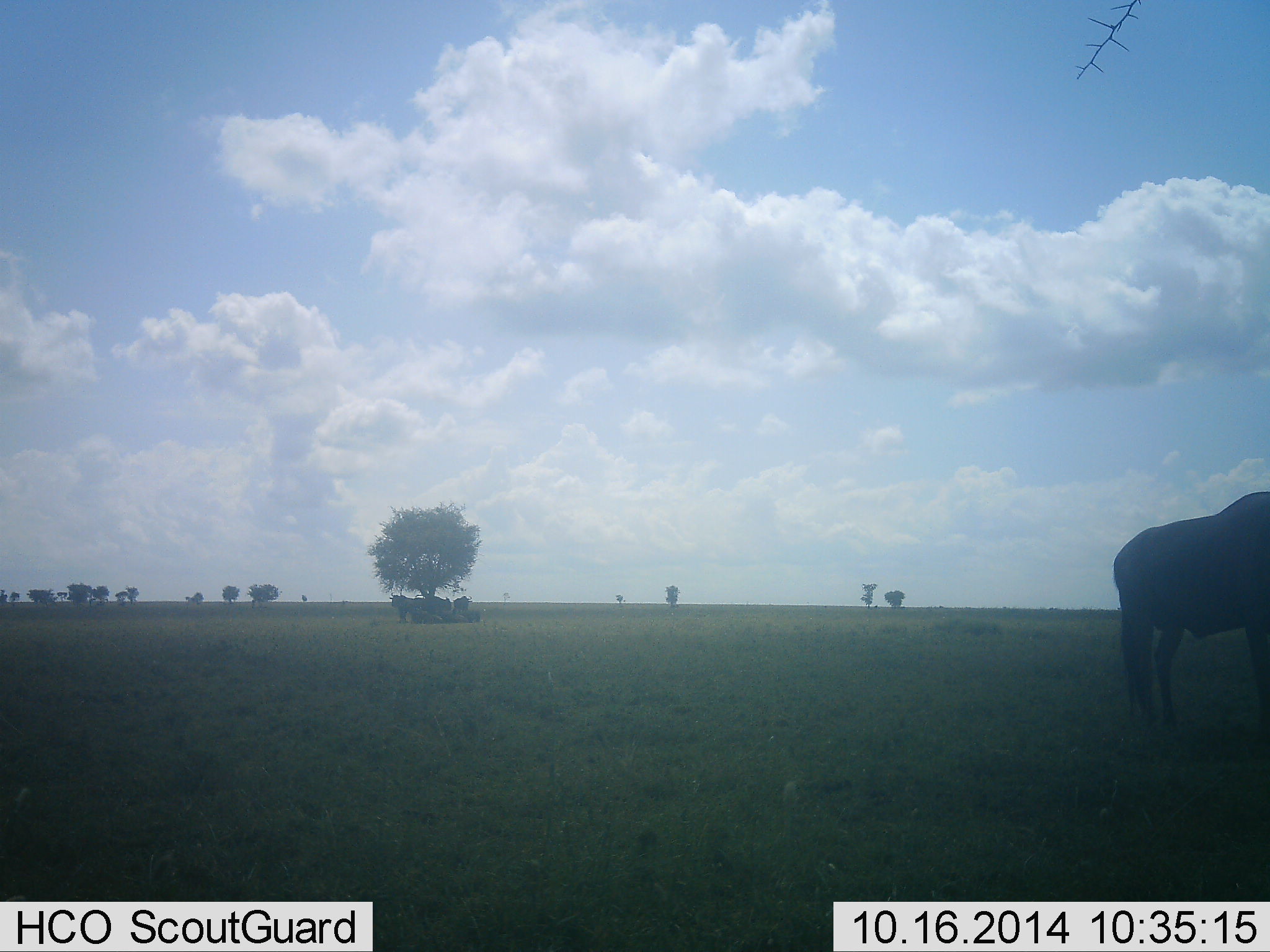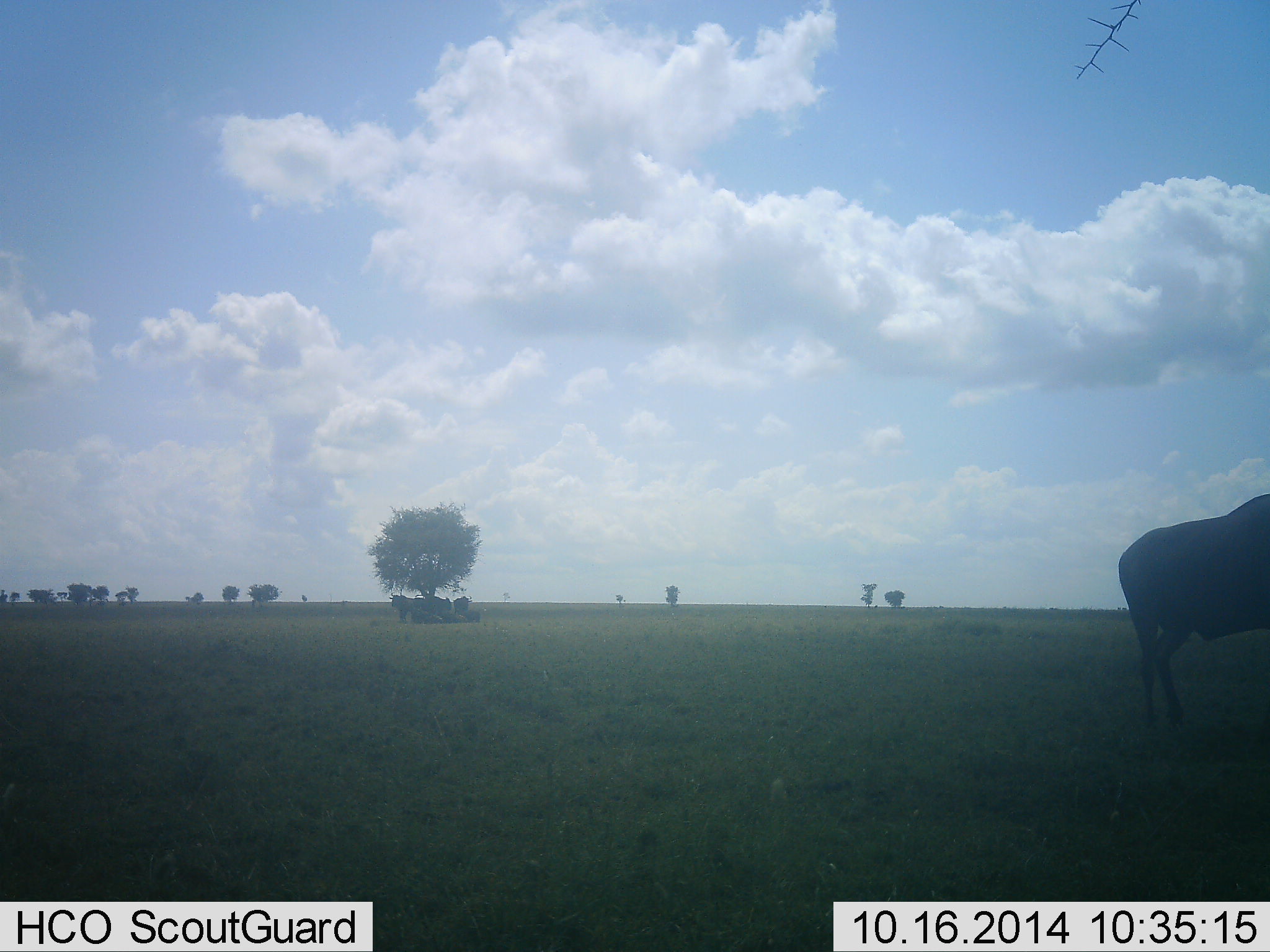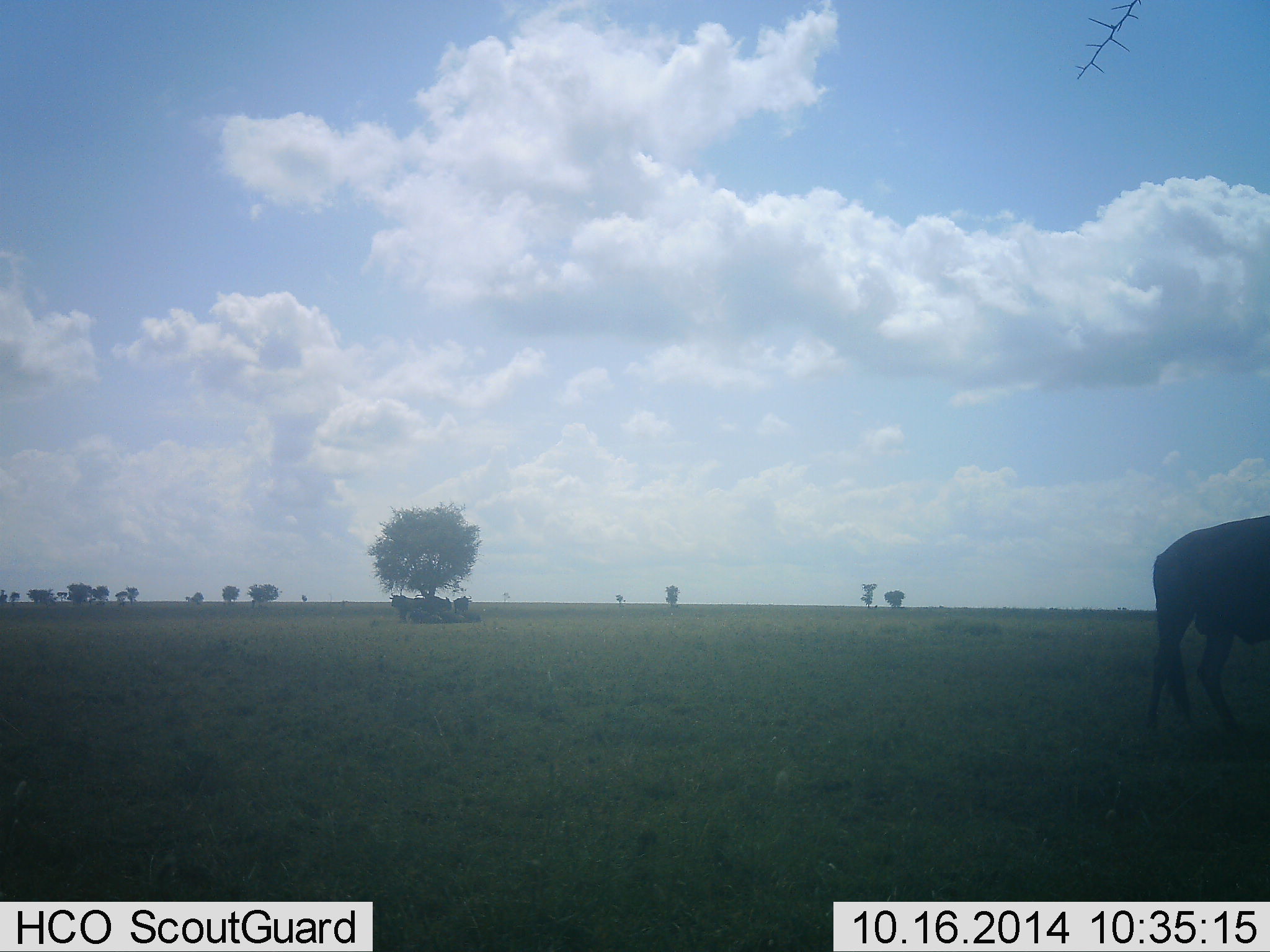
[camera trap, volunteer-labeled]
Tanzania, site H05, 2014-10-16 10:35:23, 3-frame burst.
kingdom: Animalia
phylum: Chordata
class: Mammalia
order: Artiodactyla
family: Bovidae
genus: Connochaetes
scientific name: Connochaetes taurinus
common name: blue wildebeest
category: wildebeest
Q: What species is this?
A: Wildebeest (blue wildebeest) (Connochaetes taurinus).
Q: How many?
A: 1.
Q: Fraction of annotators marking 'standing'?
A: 50%.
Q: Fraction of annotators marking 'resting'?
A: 10%.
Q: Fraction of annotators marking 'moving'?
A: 50%.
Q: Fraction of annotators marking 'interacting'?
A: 0%.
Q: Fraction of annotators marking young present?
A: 0%.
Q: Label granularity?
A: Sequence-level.